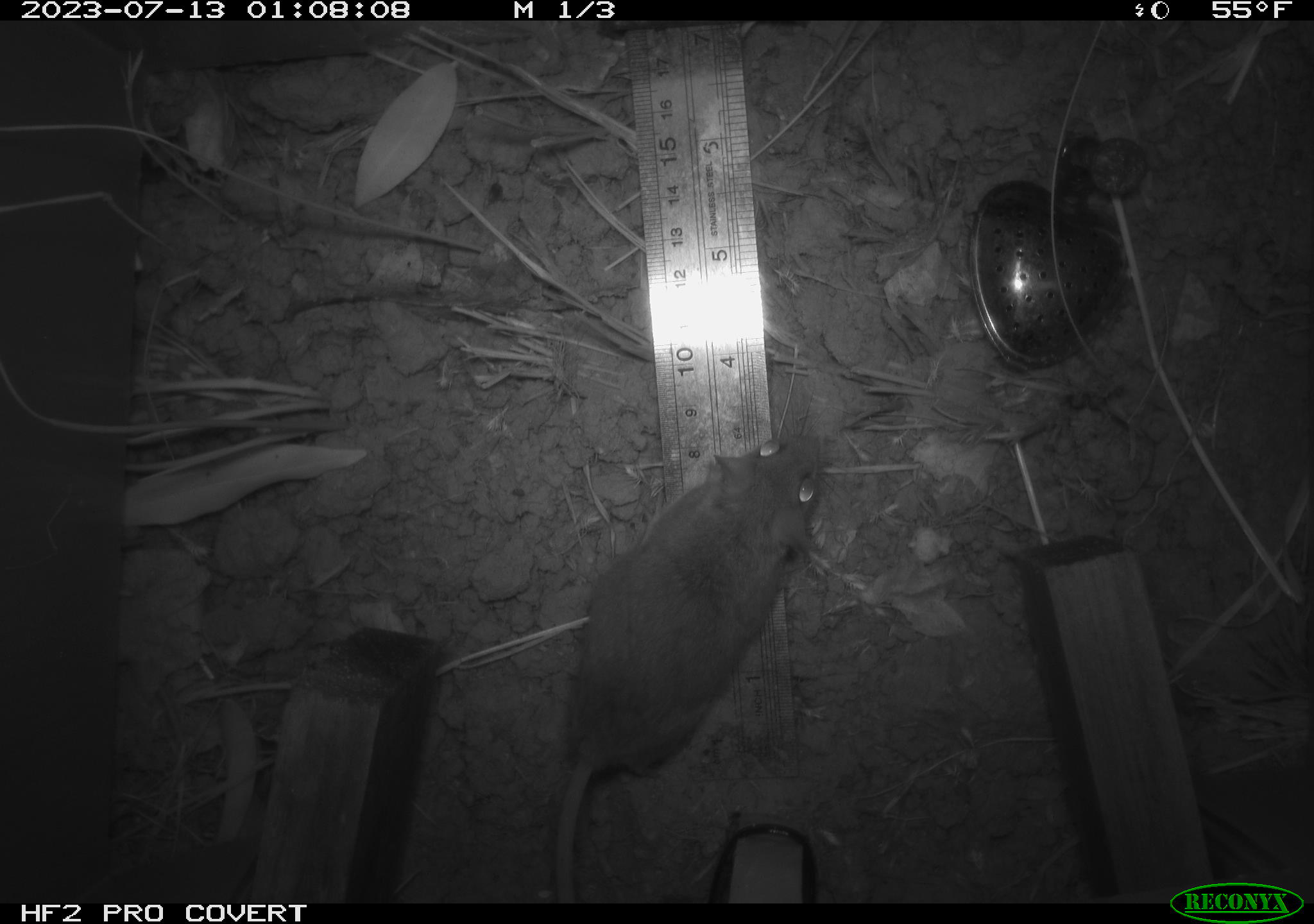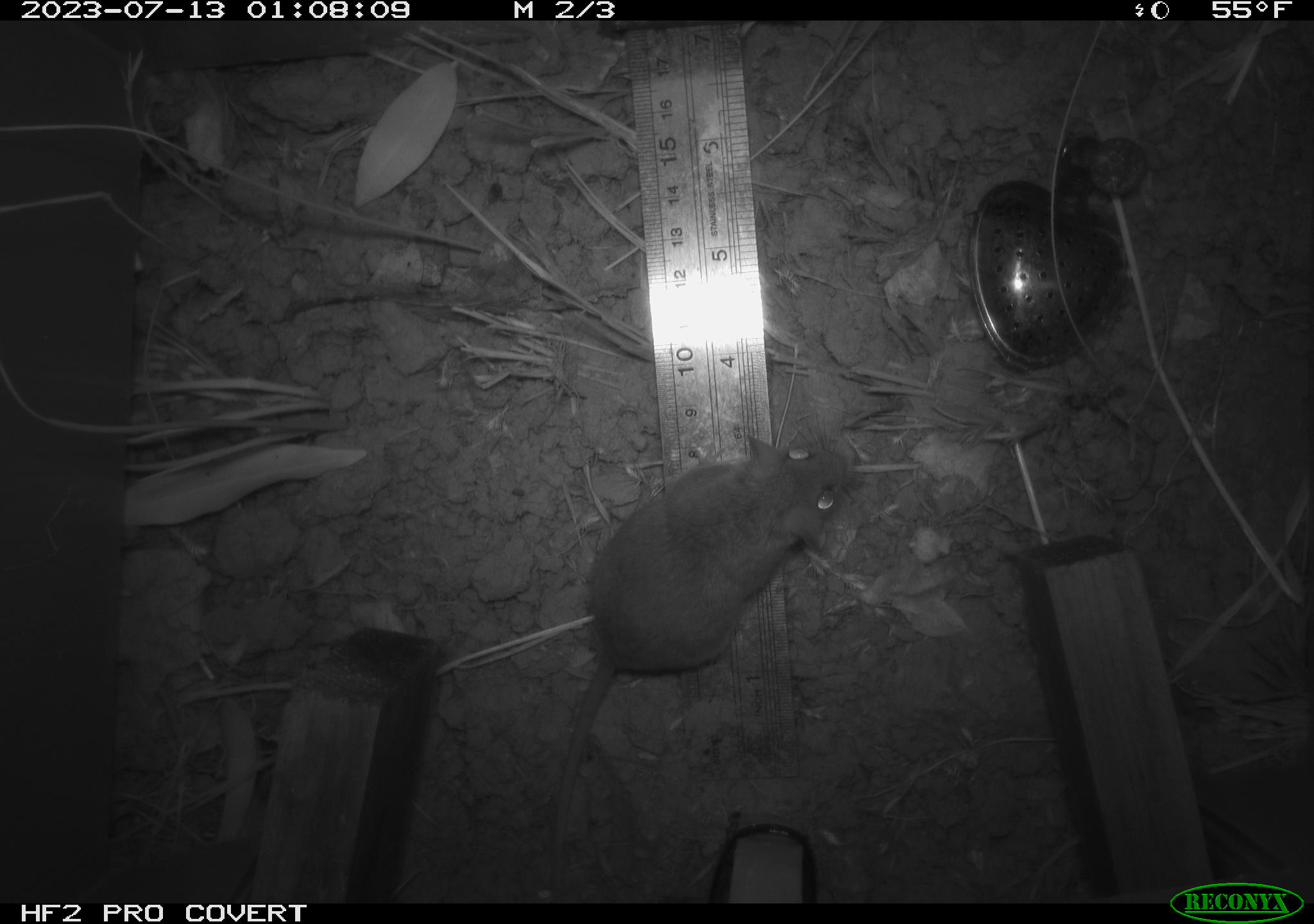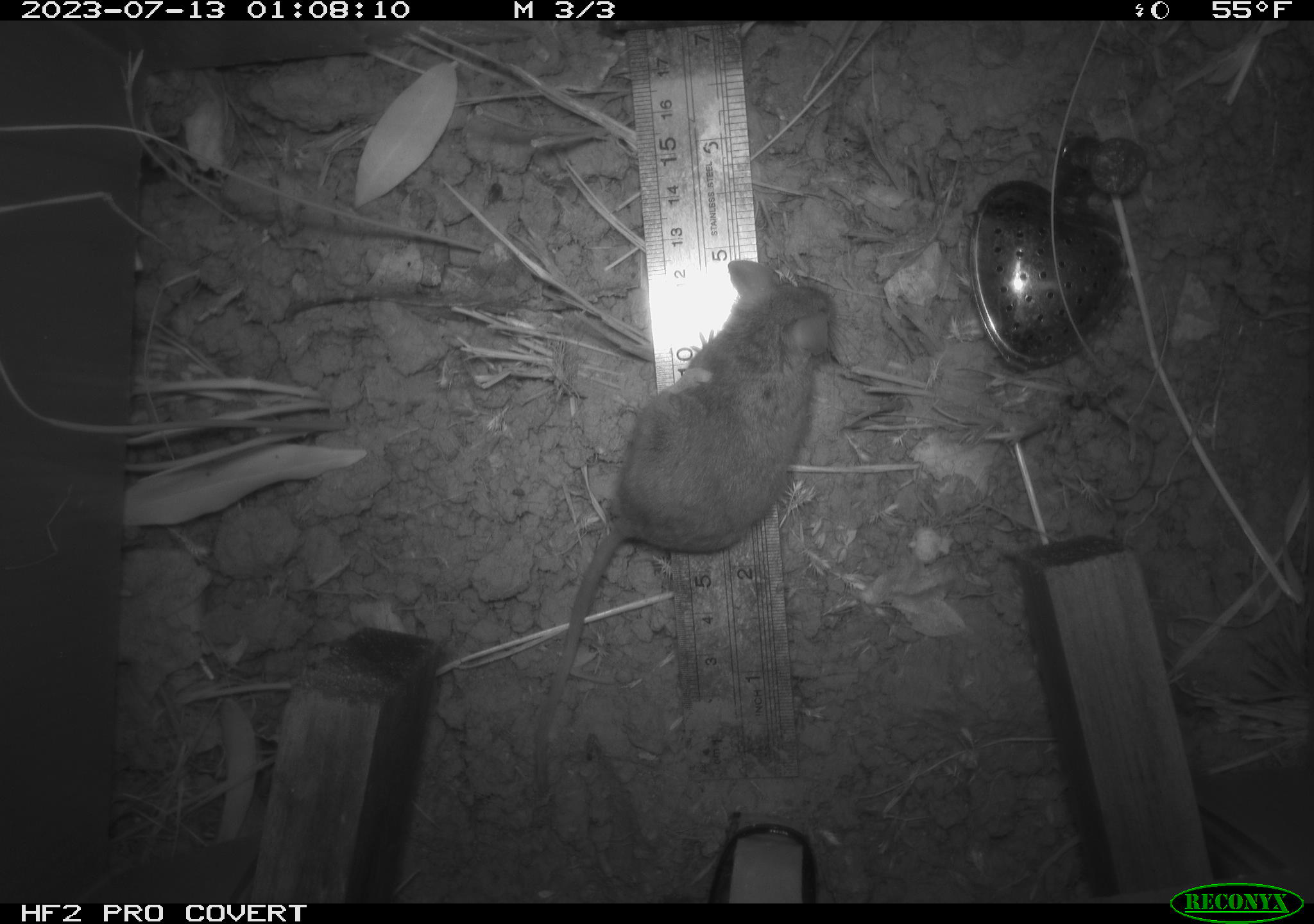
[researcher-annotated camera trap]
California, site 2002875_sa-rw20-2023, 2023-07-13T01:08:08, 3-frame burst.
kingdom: Animalia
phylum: Chordata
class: Mammalia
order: Rodentia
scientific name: Rodentia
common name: mouse species